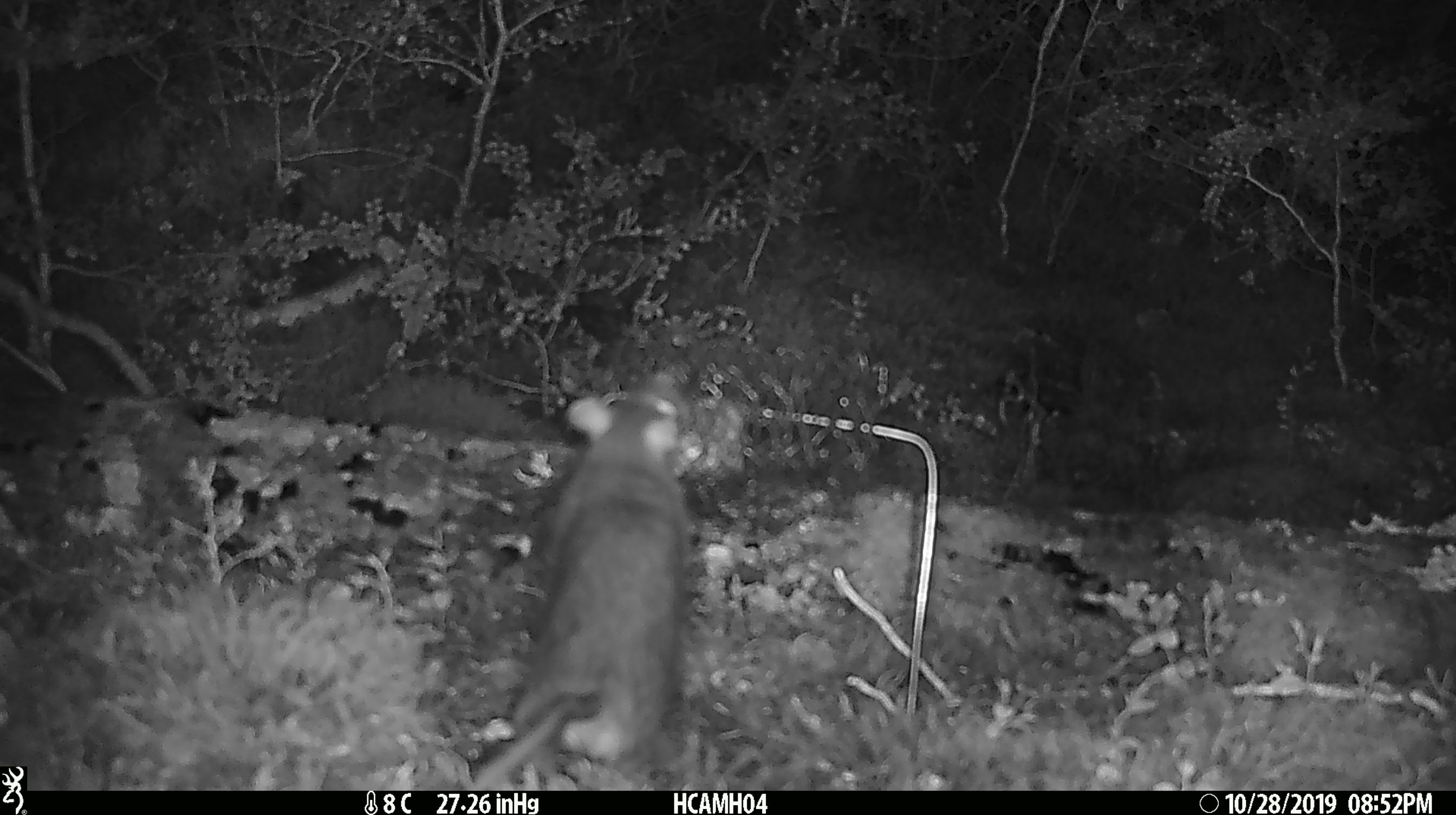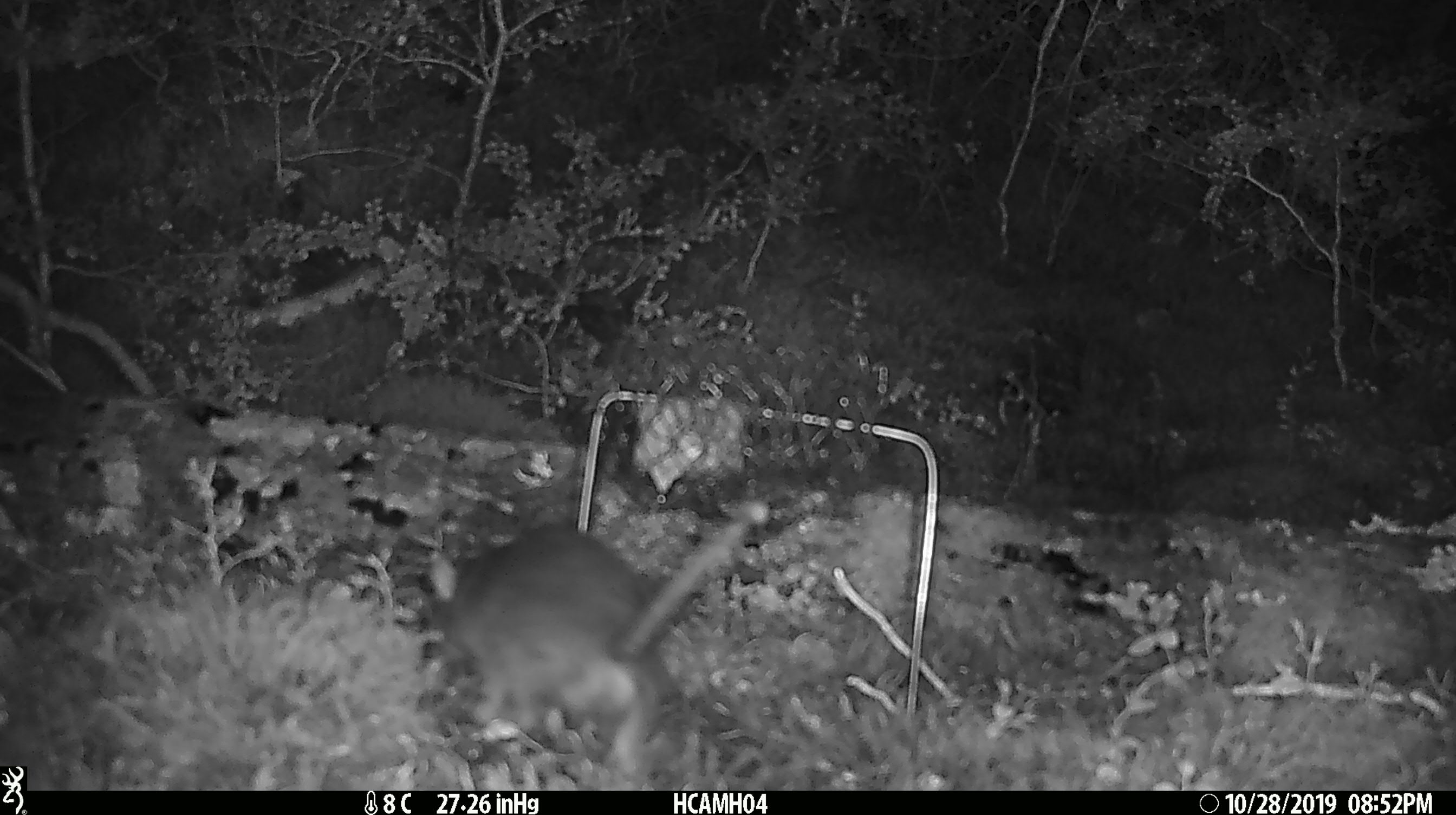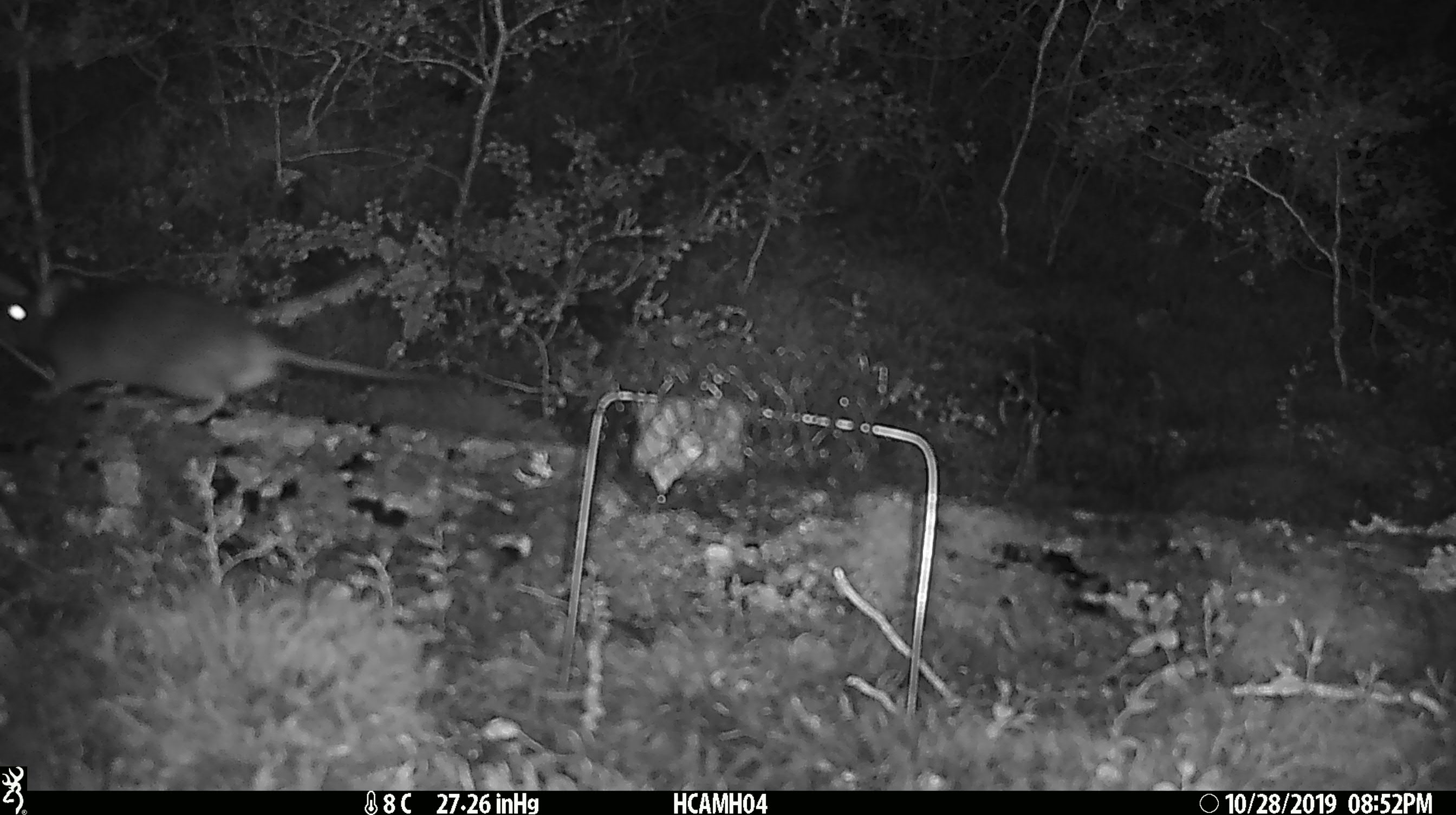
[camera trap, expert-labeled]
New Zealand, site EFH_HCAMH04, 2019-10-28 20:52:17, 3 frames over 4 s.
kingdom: Animalia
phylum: Chordata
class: Mammalia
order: Rodentia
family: Muridae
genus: Rattus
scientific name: Rattus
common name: rat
Rat (Rattus).